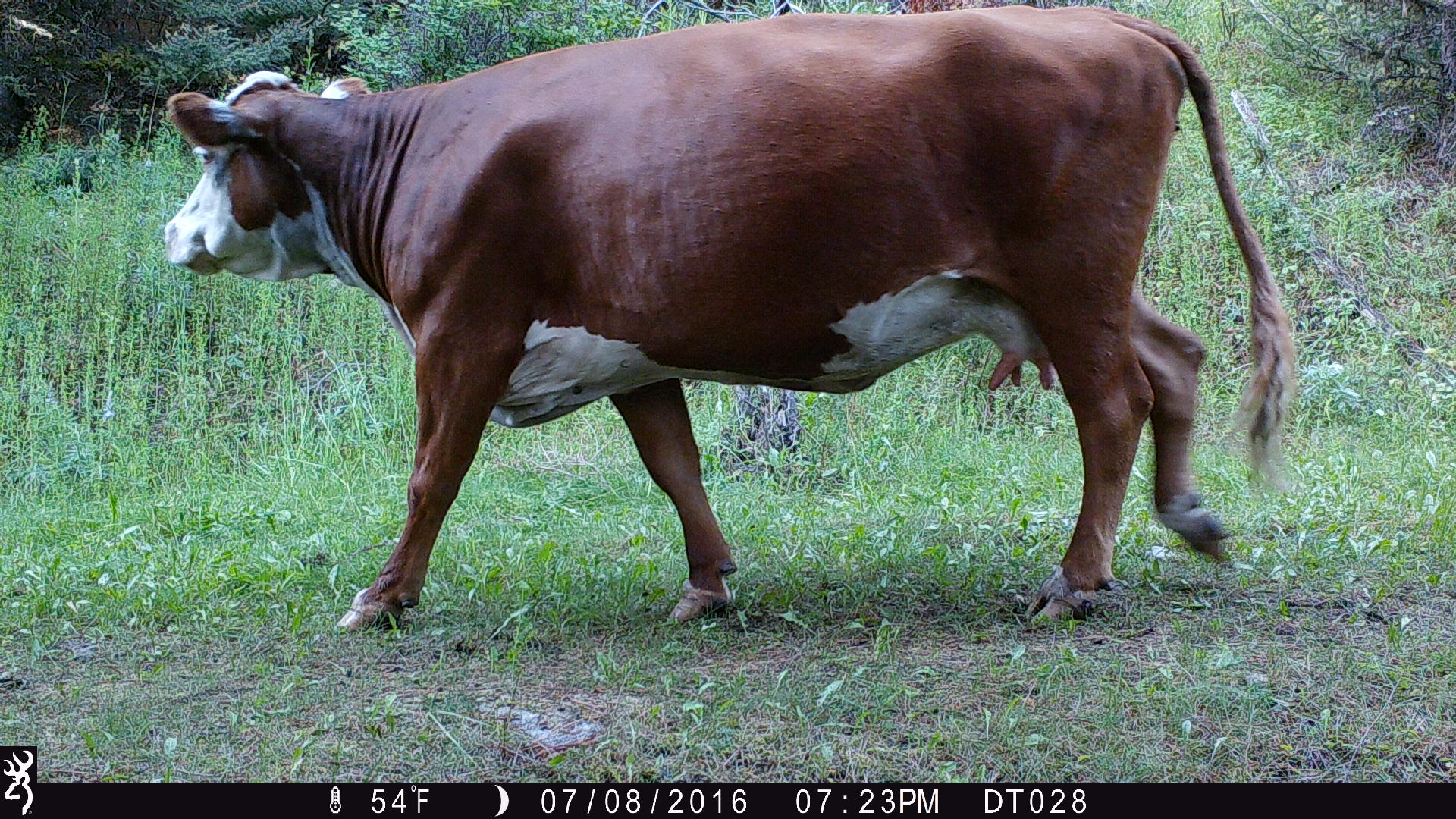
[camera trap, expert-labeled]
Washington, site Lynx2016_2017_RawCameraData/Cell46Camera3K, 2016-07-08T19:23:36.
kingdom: Animalia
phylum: Chordata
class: Mammalia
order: Artiodactyla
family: Bovidae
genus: Bos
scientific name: Bos taurus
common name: domestic cattle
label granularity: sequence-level